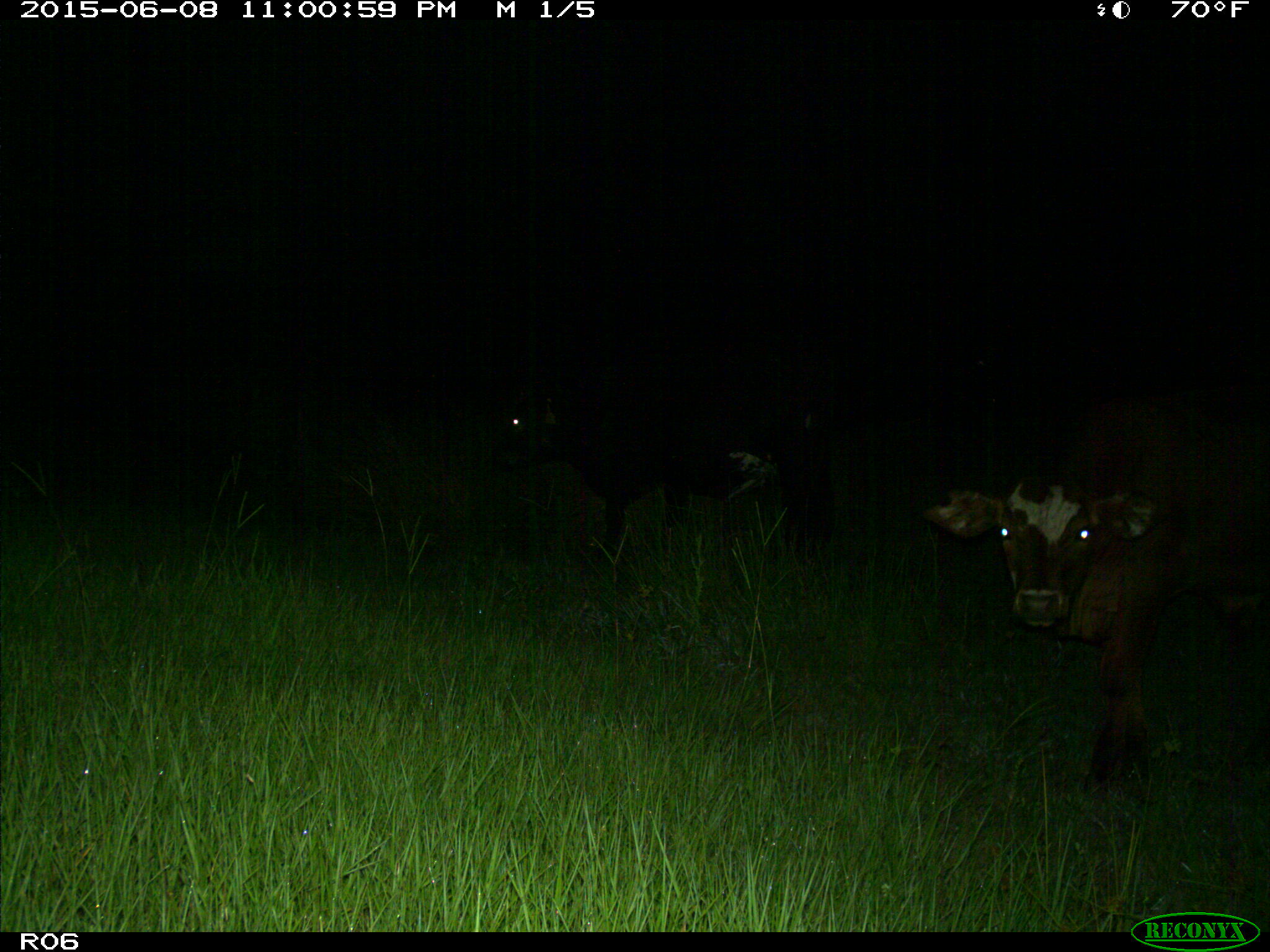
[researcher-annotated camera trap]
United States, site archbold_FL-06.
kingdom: Animalia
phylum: Chordata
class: Mammalia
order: Artiodactyla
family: Bovidae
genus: Bos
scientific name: Bos taurus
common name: domestic cow